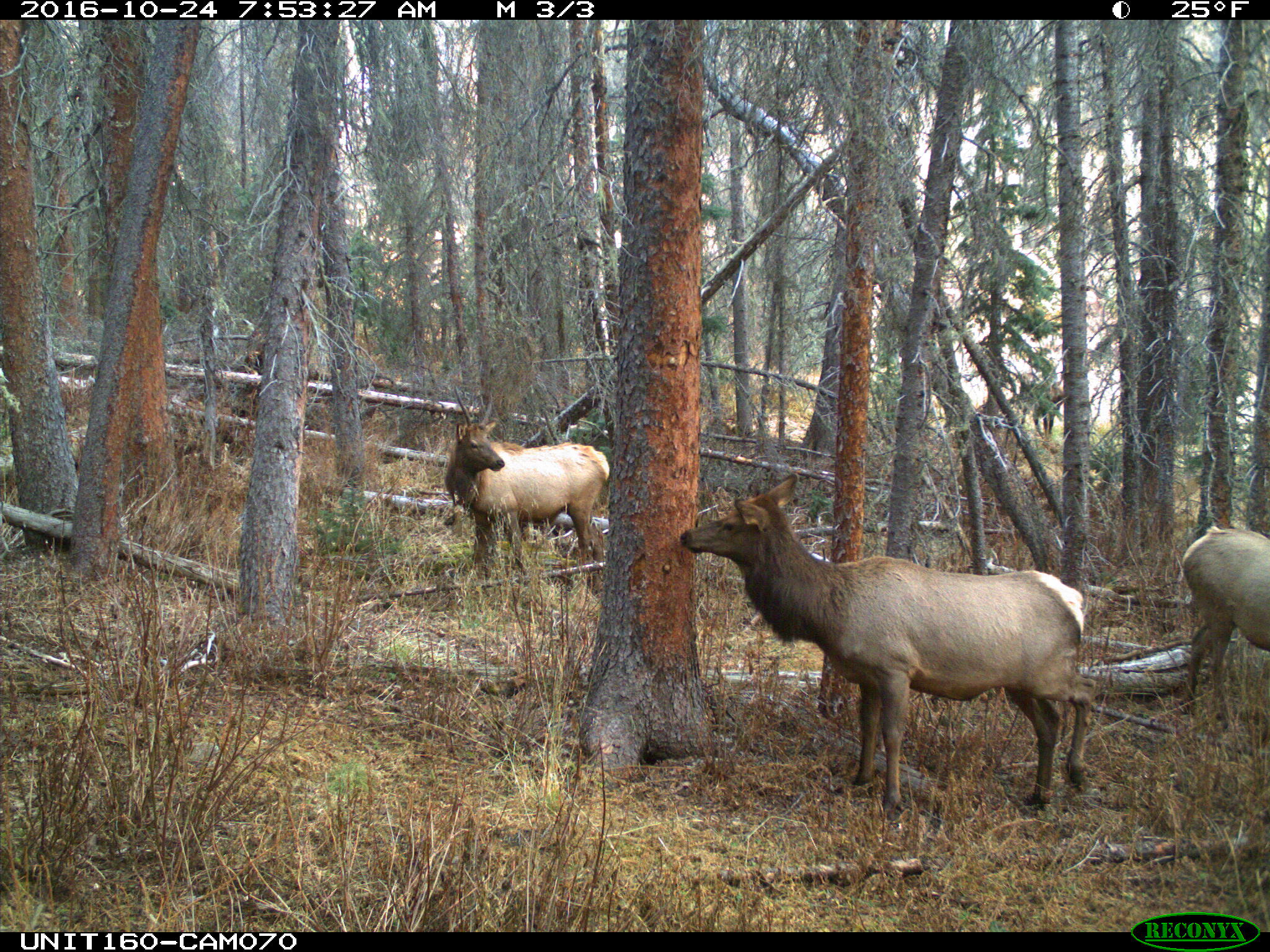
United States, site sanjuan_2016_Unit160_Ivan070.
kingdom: Animalia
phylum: Chordata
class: Mammalia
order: Artiodactyla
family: Cervidae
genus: Cervus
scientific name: Cervus elaphus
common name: red deer